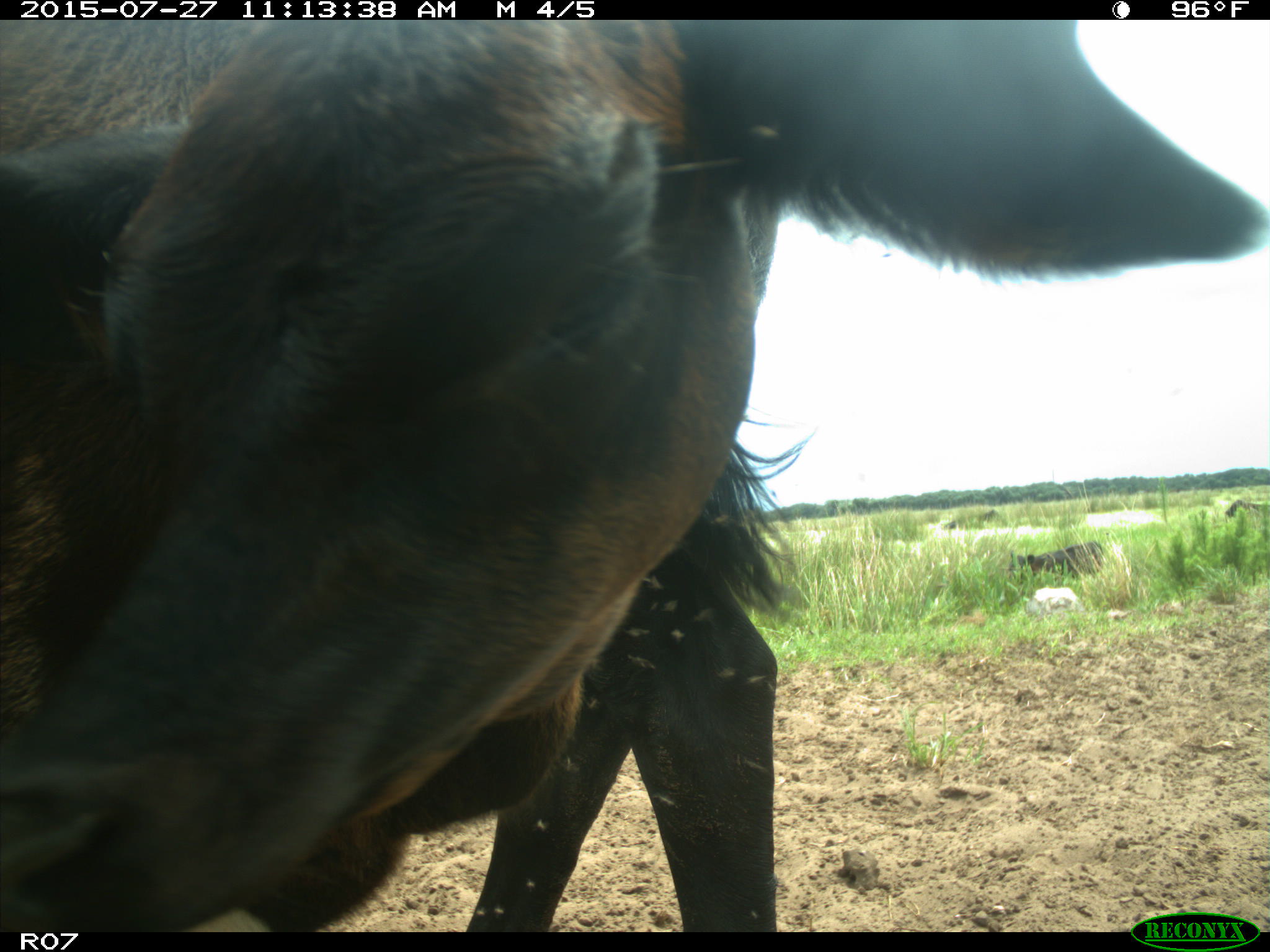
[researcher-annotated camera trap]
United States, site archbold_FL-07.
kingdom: Animalia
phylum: Chordata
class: Mammalia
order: Artiodactyla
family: Bovidae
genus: Bos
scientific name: Bos taurus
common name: domestic cow